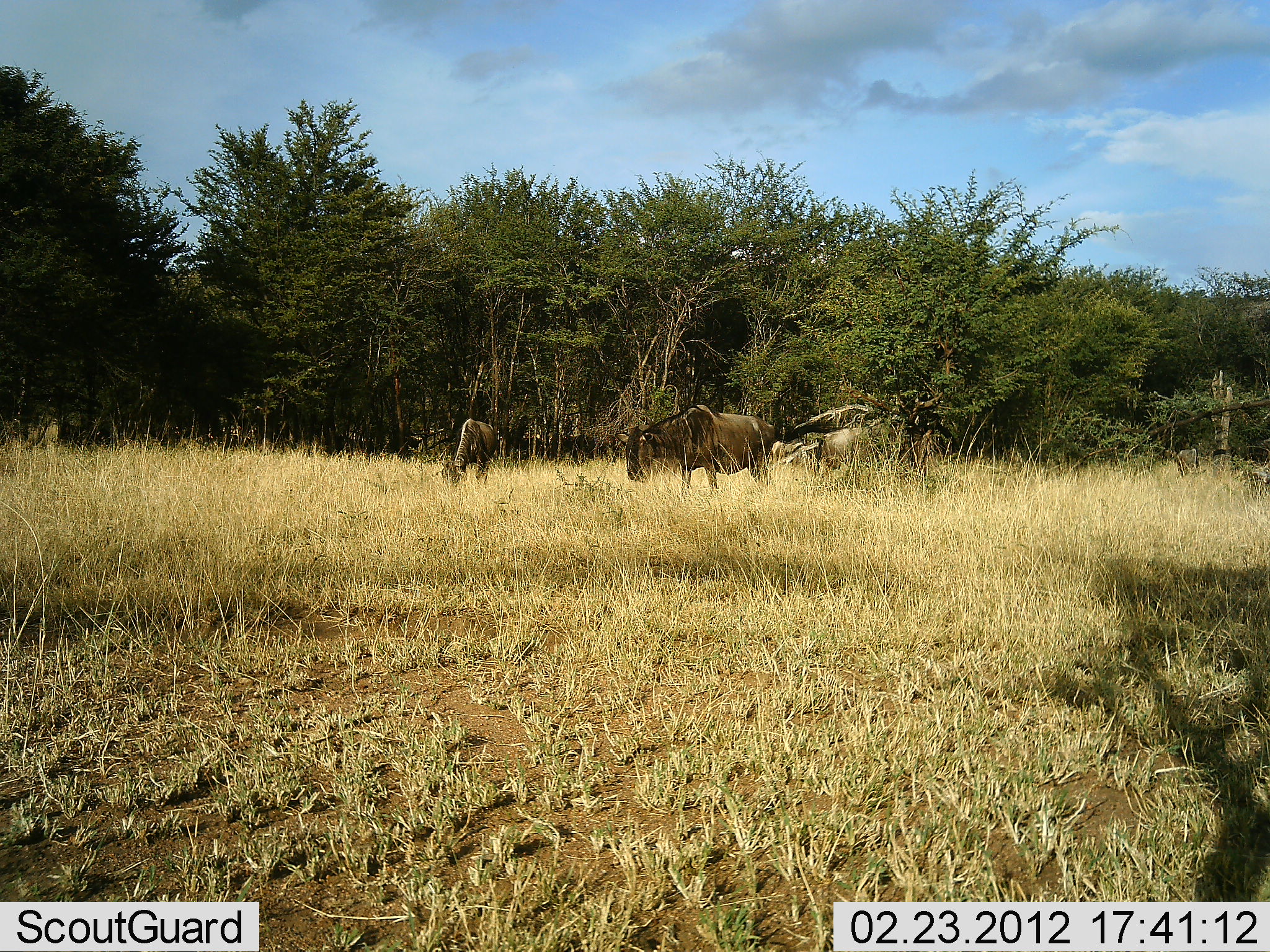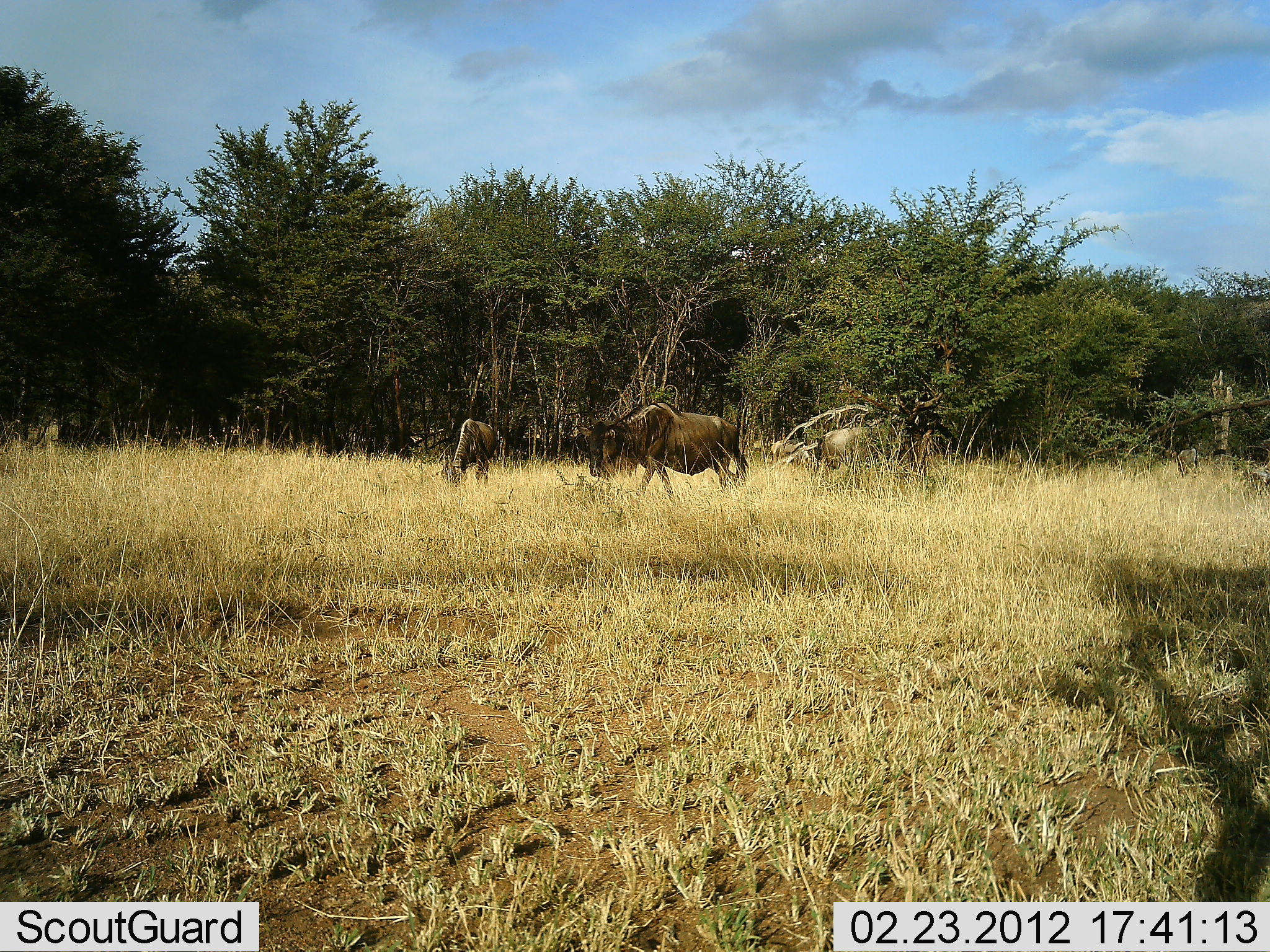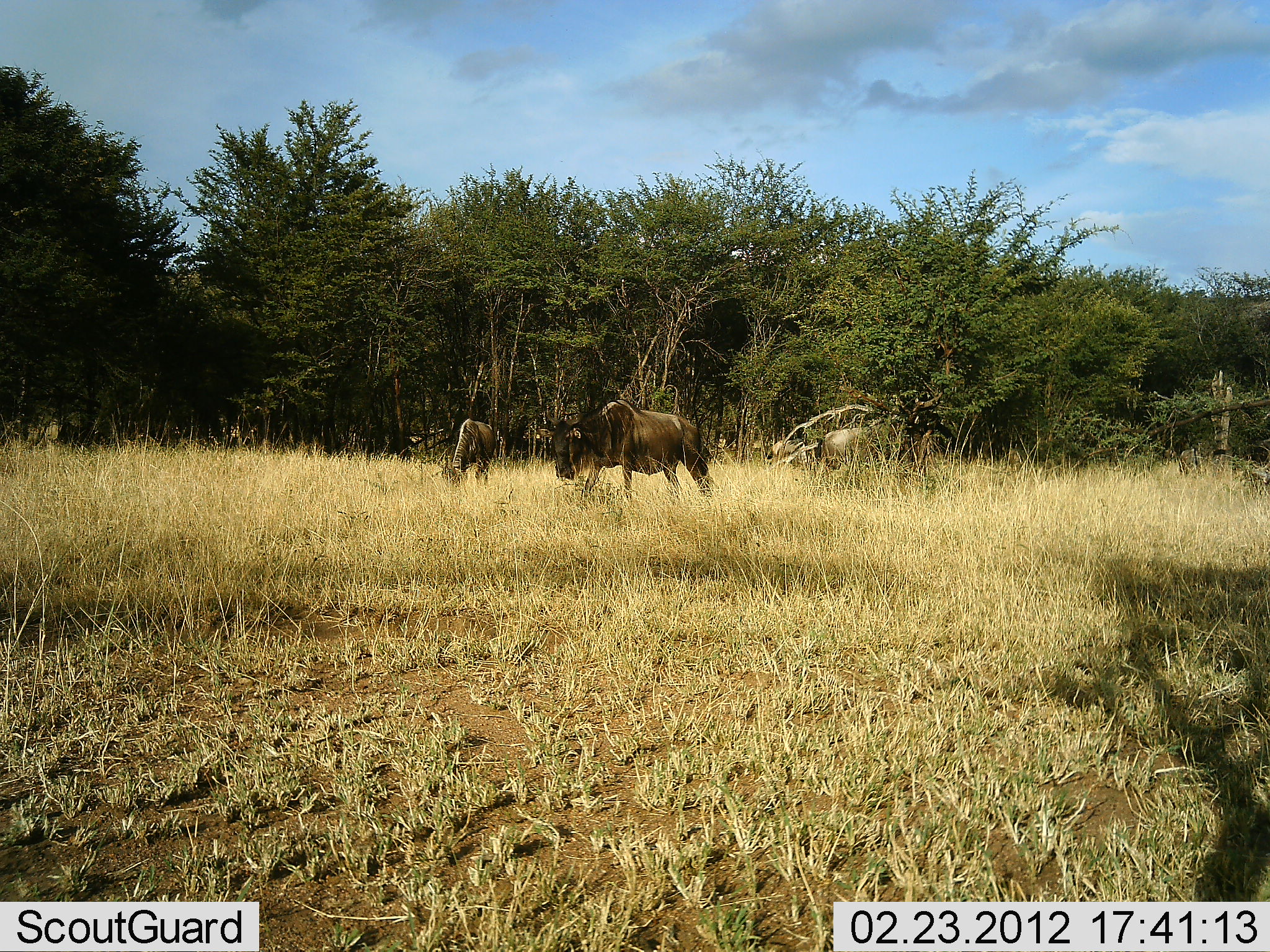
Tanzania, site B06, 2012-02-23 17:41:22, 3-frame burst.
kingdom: Animalia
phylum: Chordata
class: Mammalia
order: Artiodactyla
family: Bovidae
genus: Connochaetes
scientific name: Connochaetes taurinus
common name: blue wildebeest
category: wildebeest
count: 3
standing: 37%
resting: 0%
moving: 80%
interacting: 0%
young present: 0%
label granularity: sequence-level